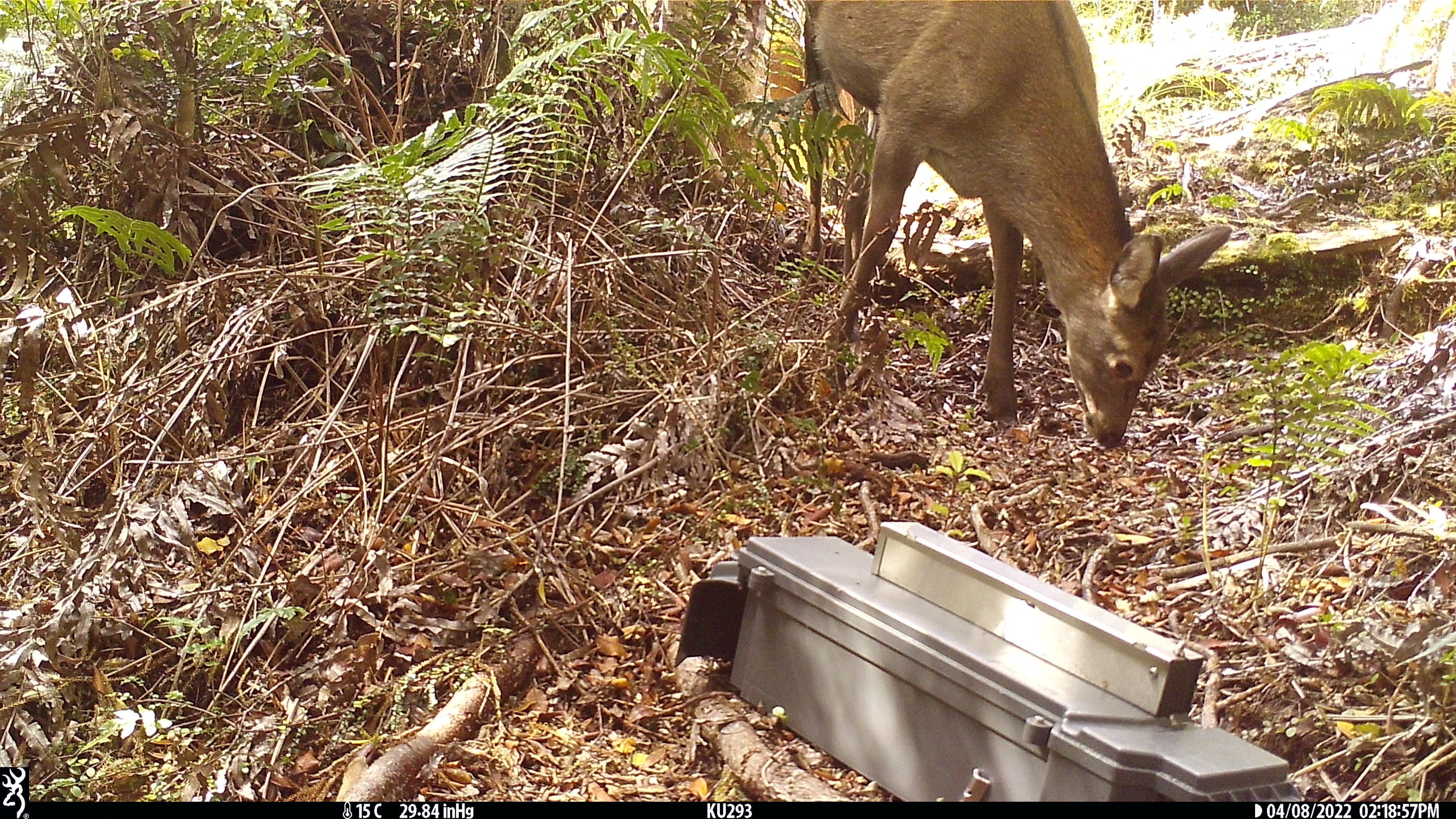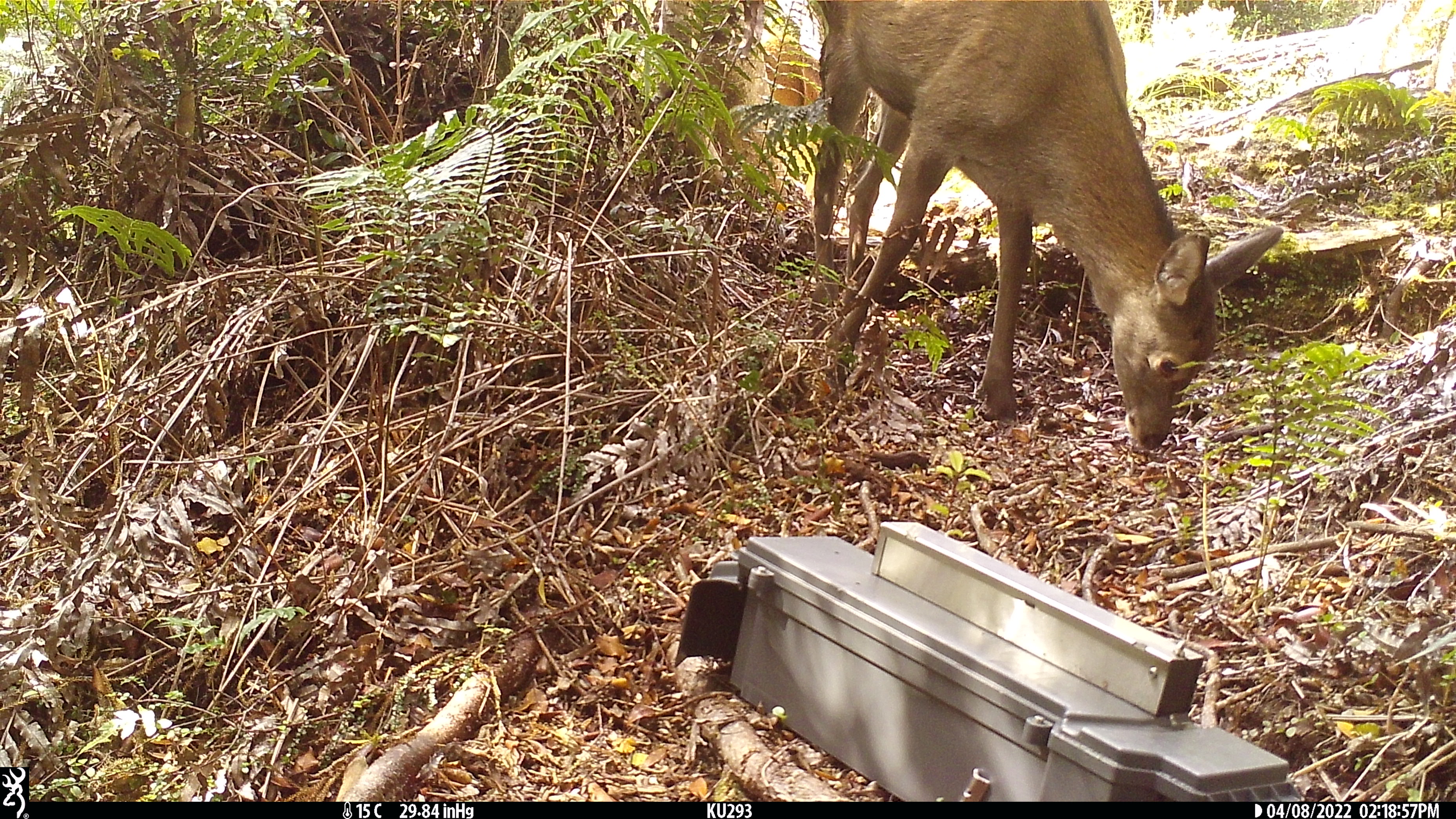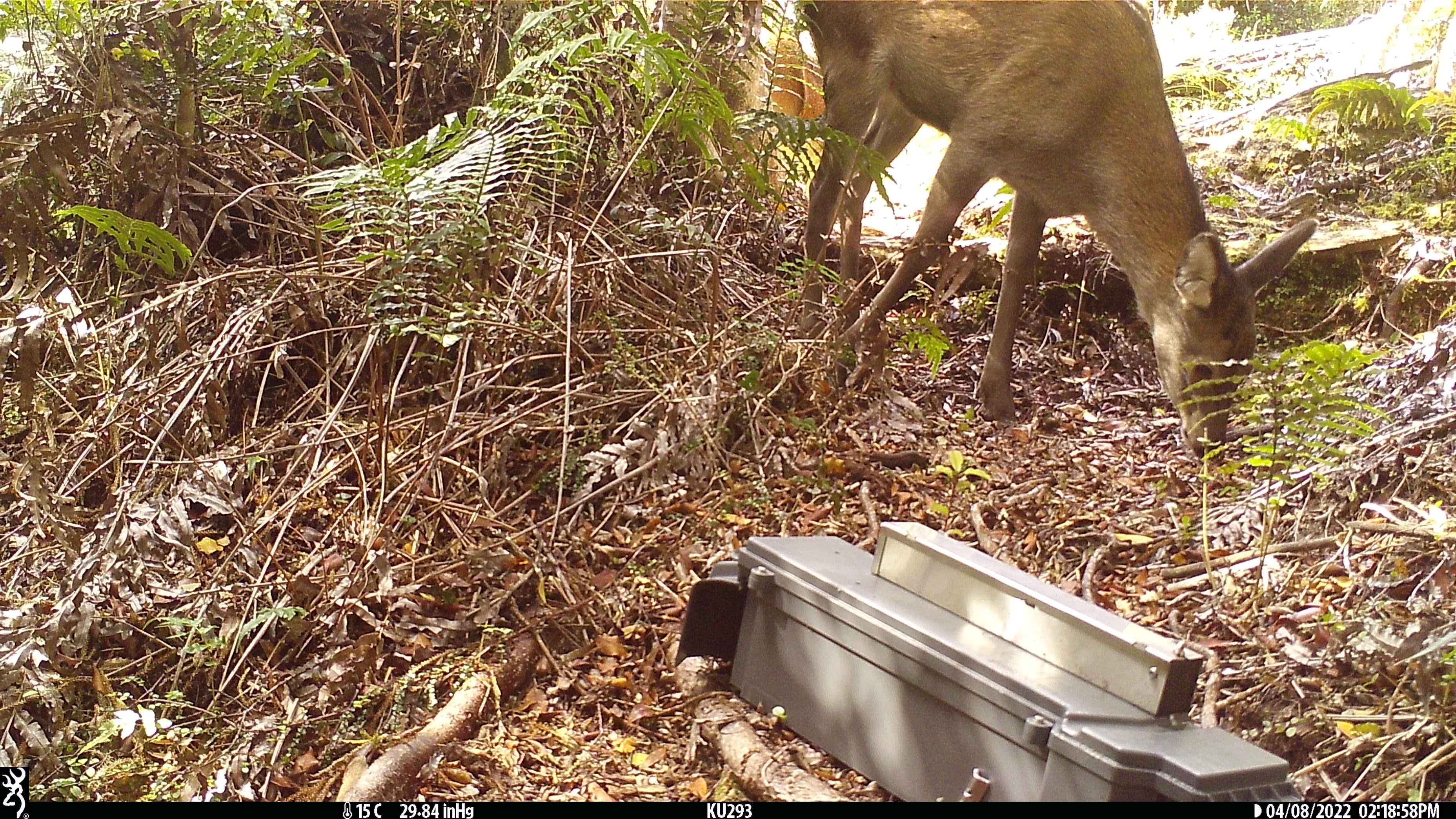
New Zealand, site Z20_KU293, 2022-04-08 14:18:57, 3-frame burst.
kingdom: Animalia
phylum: Chordata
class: Mammalia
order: Artiodactyla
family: Cervidae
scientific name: Cervidae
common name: deer